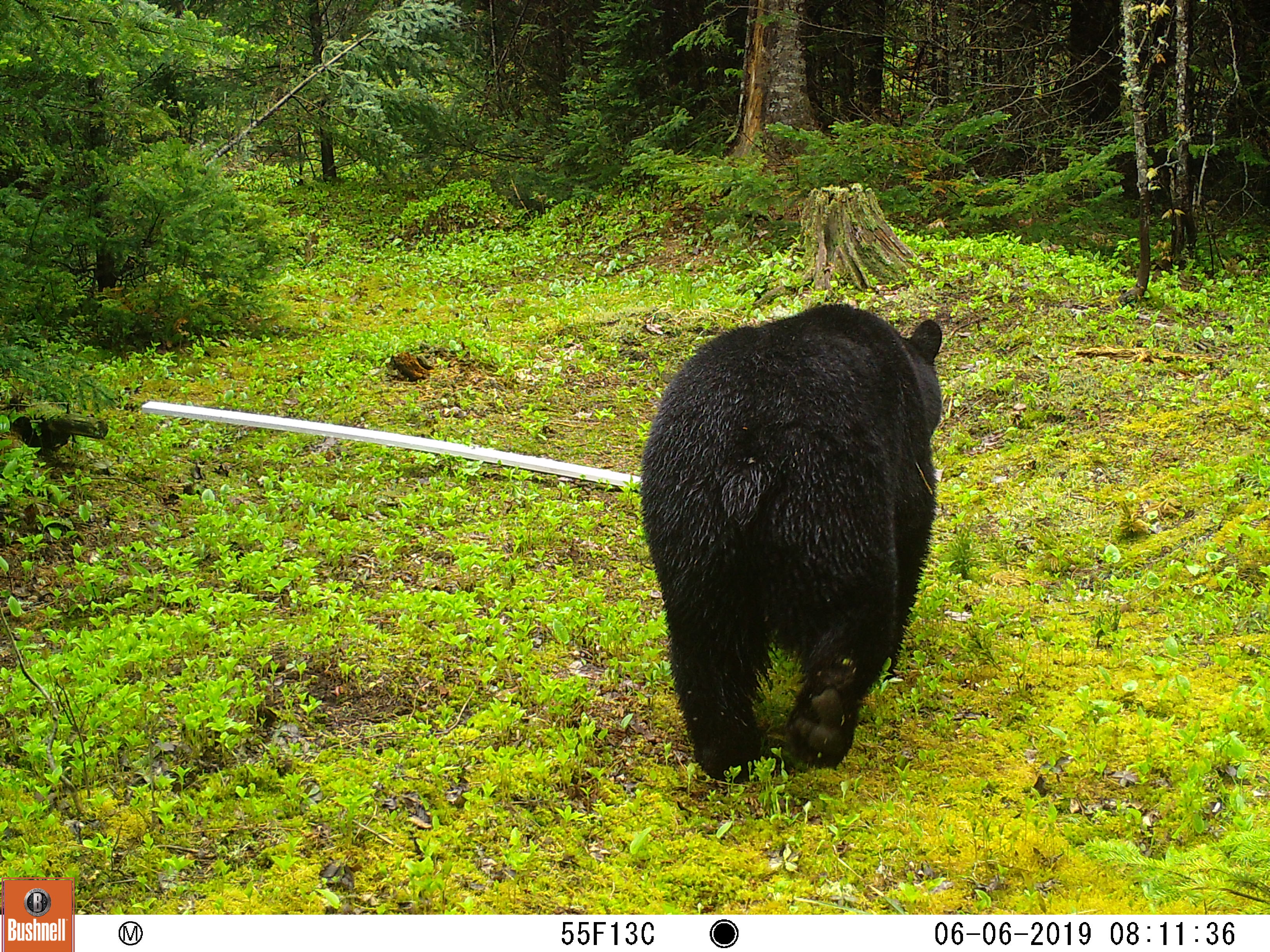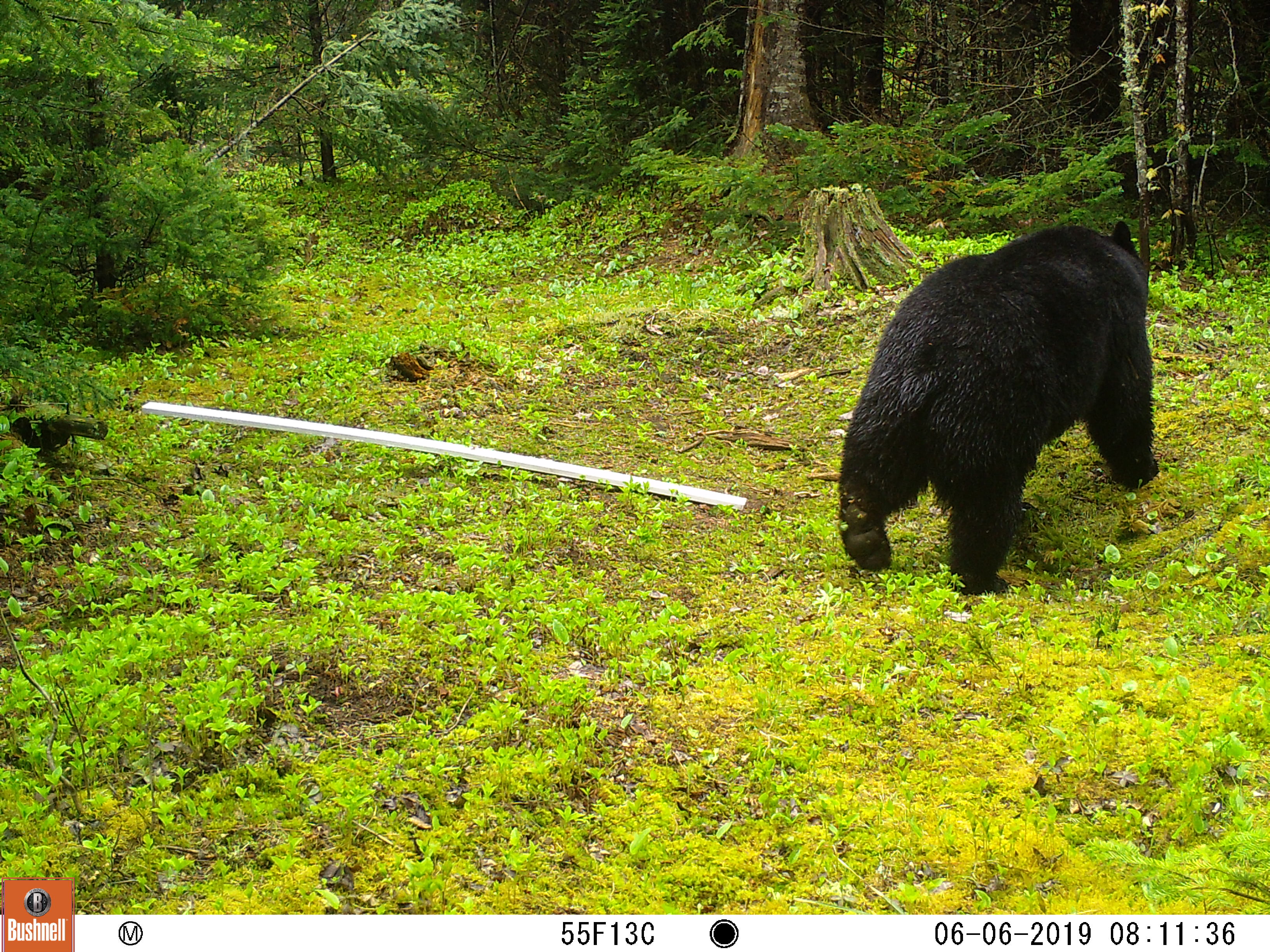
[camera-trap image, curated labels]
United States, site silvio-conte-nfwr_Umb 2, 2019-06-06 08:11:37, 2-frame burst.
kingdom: Animalia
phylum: Chordata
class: Mammalia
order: Carnivora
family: Ursidae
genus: Ursus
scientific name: Ursus americanus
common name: black bear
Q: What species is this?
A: Black bear (Ursus americanus).